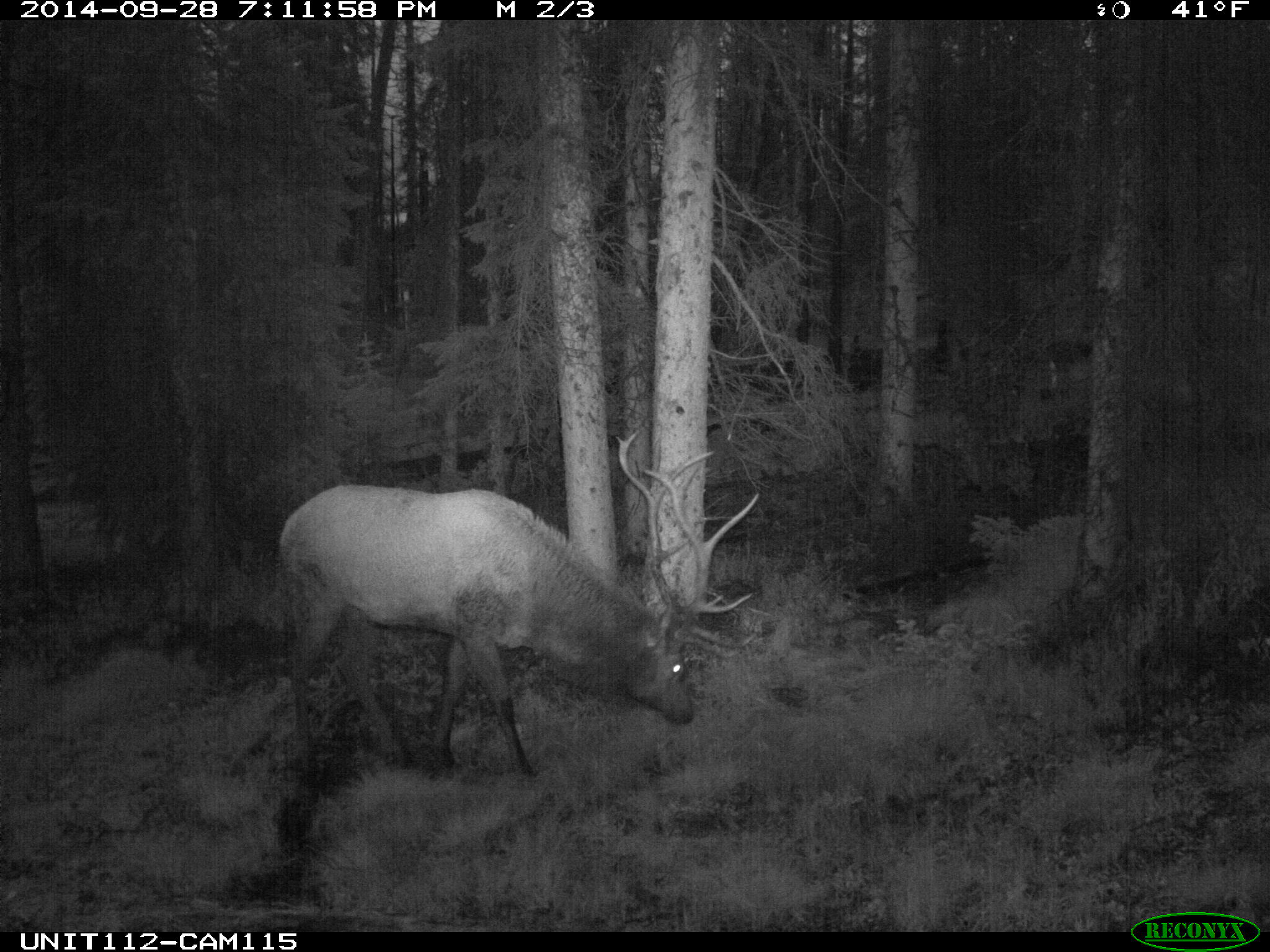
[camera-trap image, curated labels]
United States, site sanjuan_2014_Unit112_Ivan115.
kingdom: Animalia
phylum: Chordata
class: Mammalia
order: Artiodactyla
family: Cervidae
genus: Cervus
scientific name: Cervus elaphus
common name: red deer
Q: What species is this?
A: Cervus elaphus (red deer).